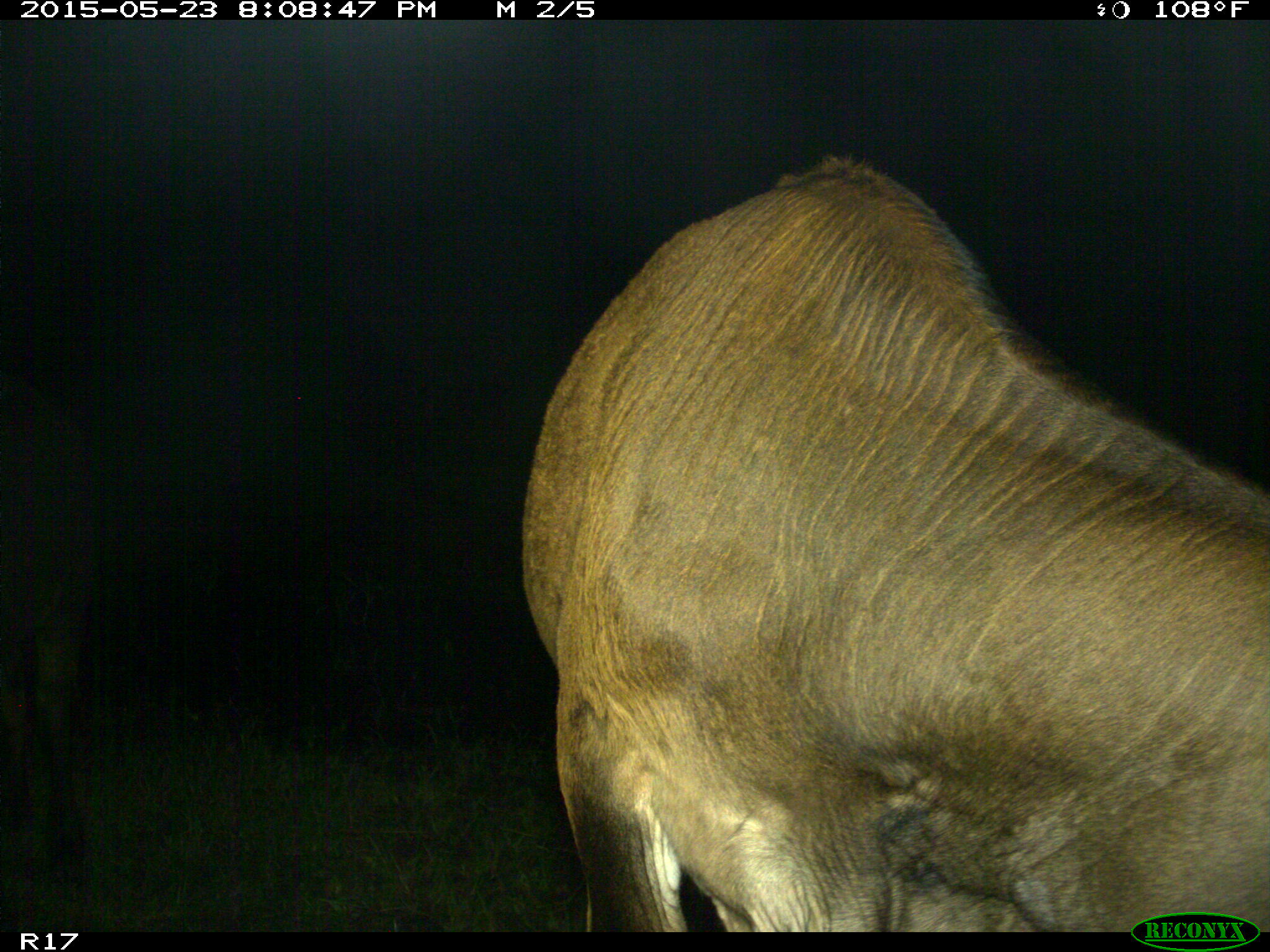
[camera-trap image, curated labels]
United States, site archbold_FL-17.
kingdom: Animalia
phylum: Chordata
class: Mammalia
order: Artiodactyla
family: Bovidae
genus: Bos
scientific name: Bos taurus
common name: domestic cow